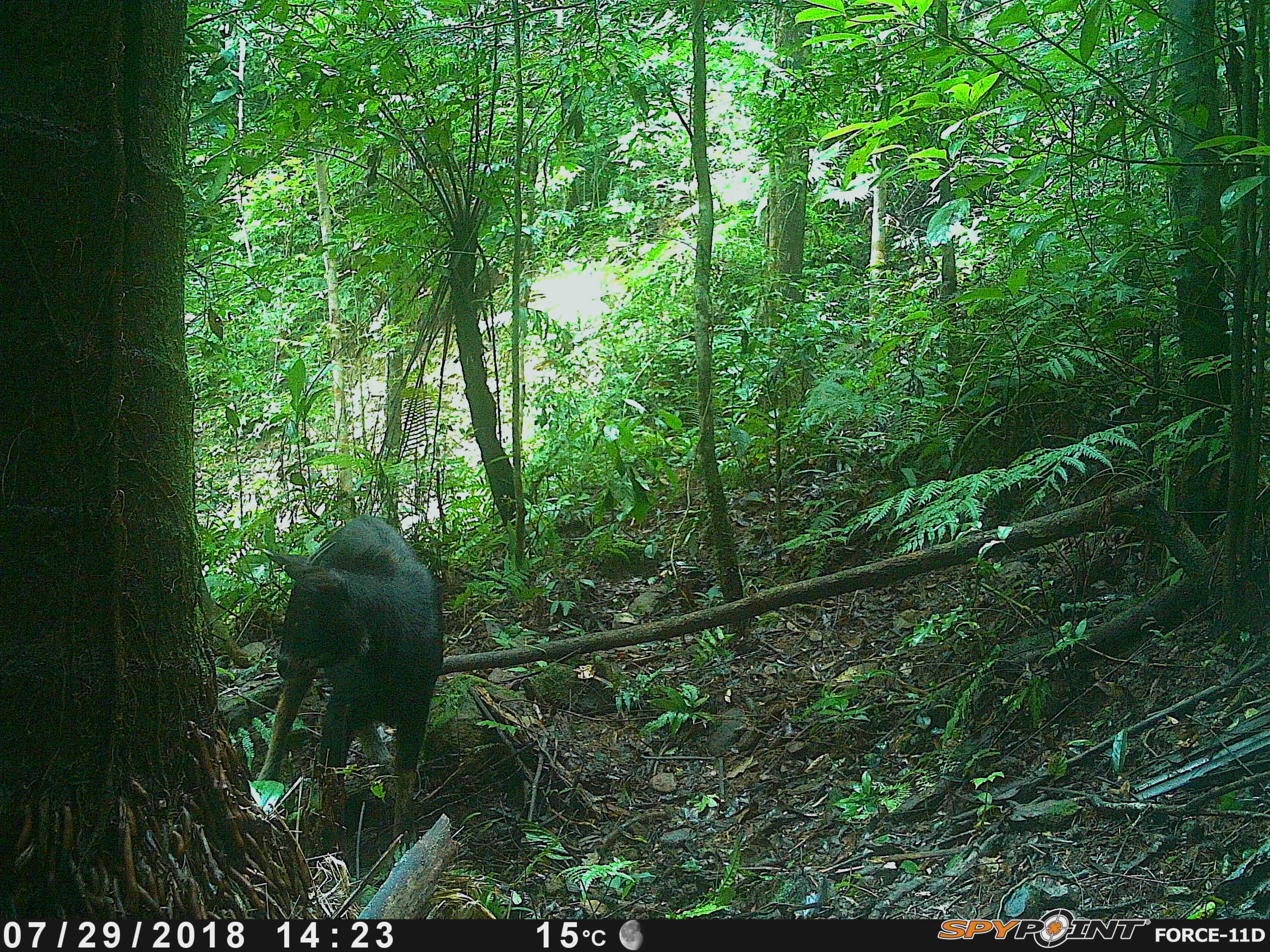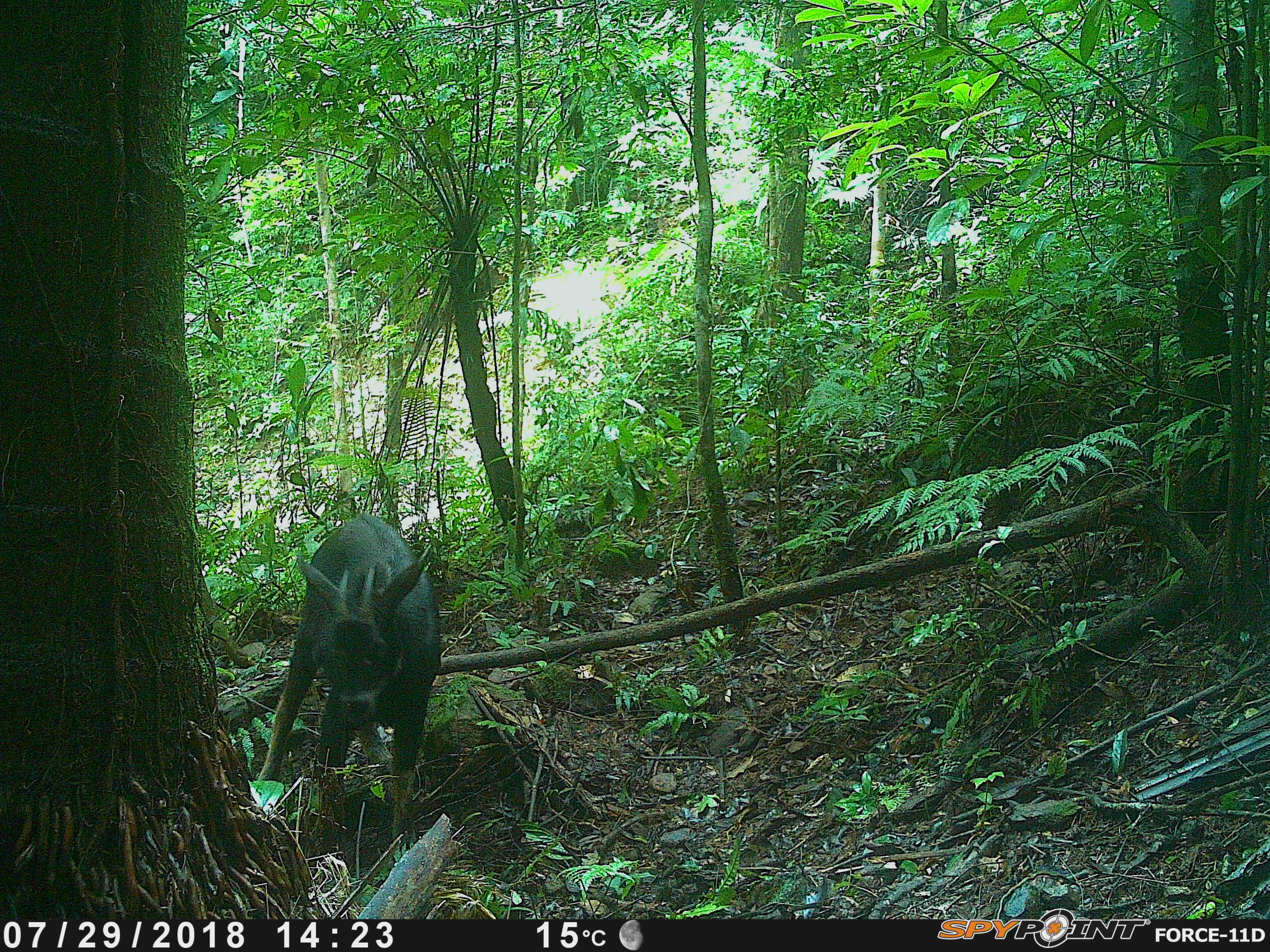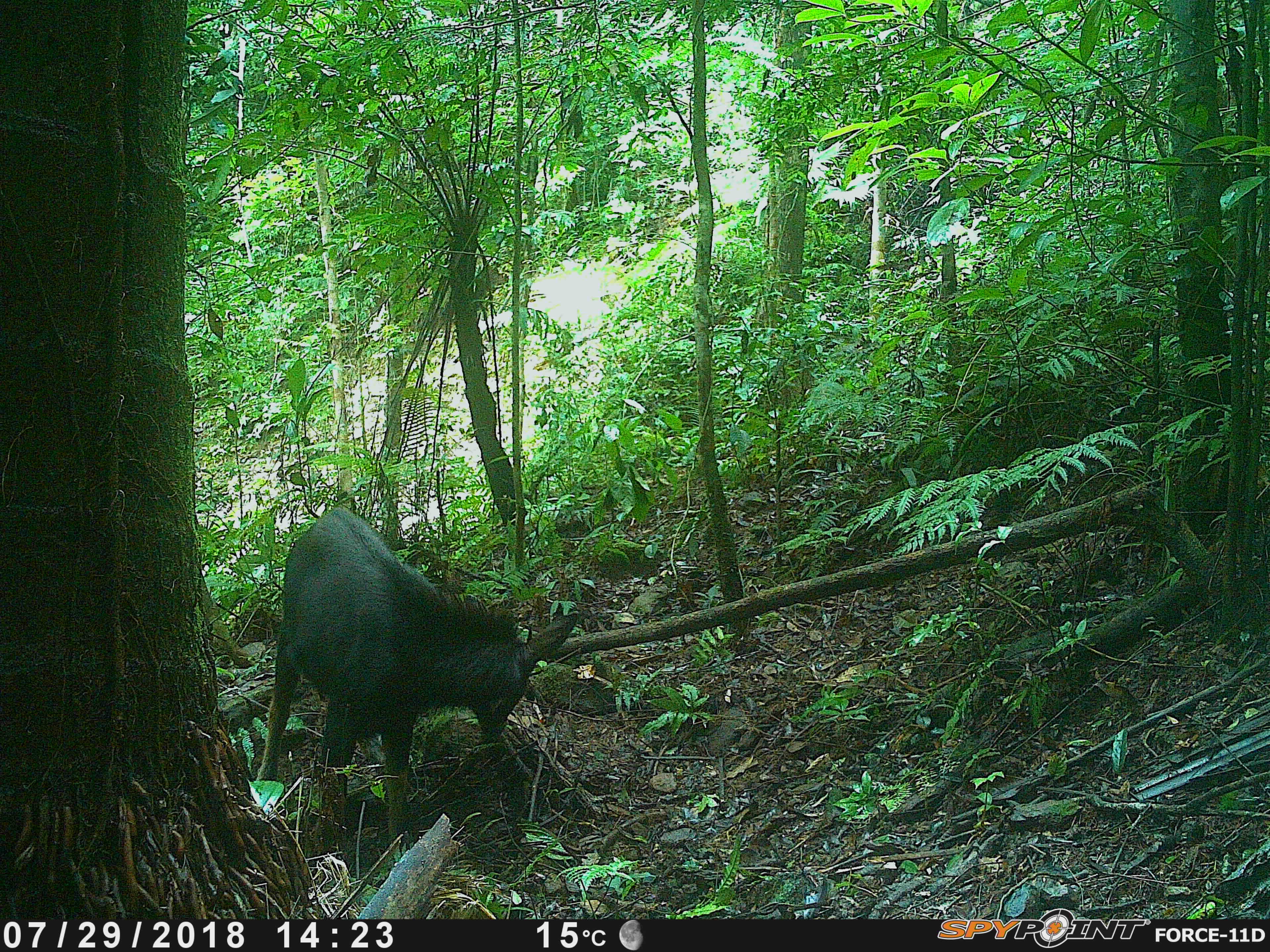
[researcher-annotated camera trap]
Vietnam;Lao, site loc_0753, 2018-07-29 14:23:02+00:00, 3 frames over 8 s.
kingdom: Animalia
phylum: Chordata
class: Mammalia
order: Artiodactyla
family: Bovidae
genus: Capricornis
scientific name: Capricornis sumatraensis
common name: chinese serow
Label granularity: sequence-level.